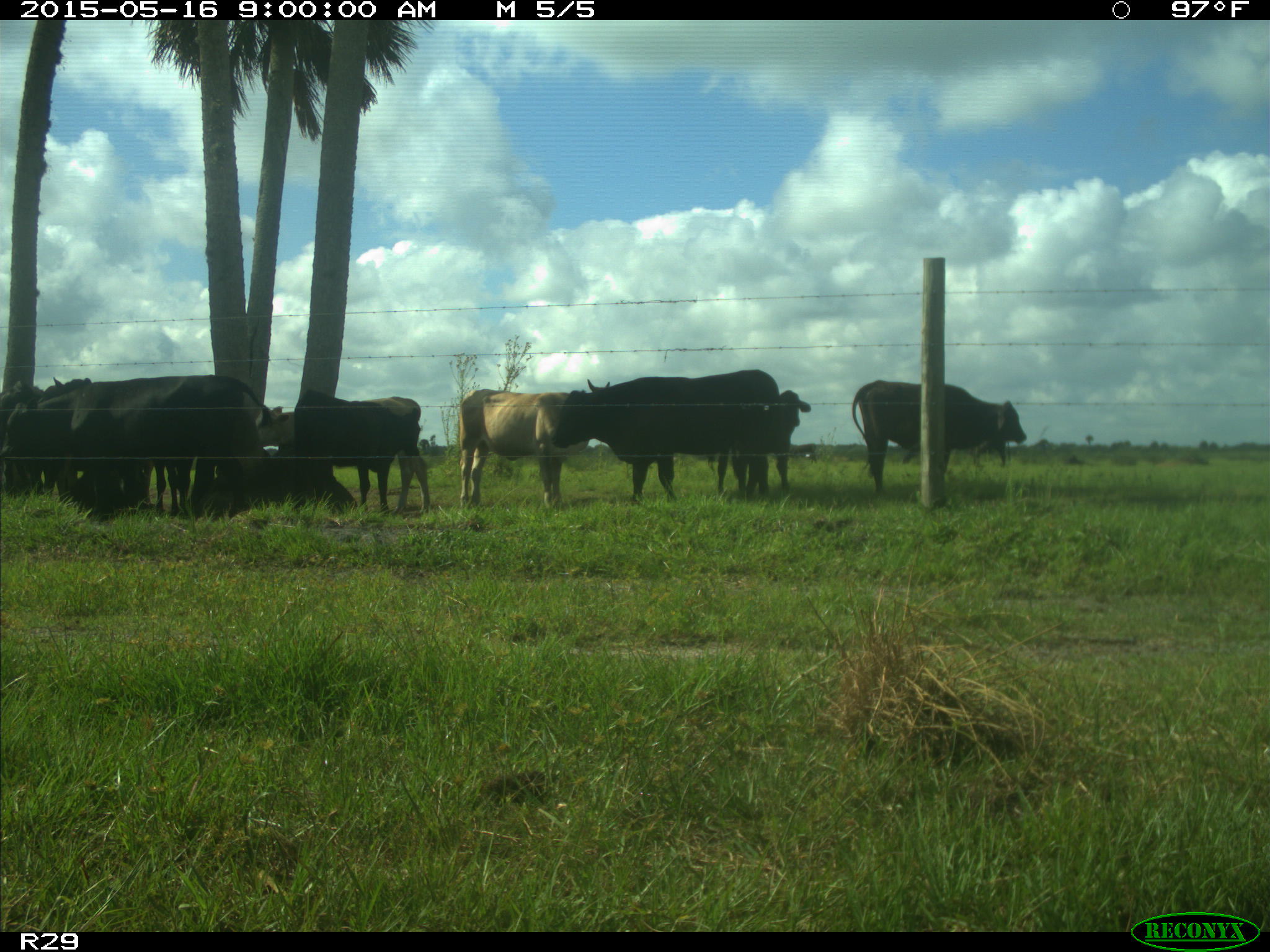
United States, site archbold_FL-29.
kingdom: Animalia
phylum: Chordata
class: Mammalia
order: Artiodactyla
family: Bovidae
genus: Bos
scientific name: Bos taurus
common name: domestic cow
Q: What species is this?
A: Bos taurus (domestic cow).